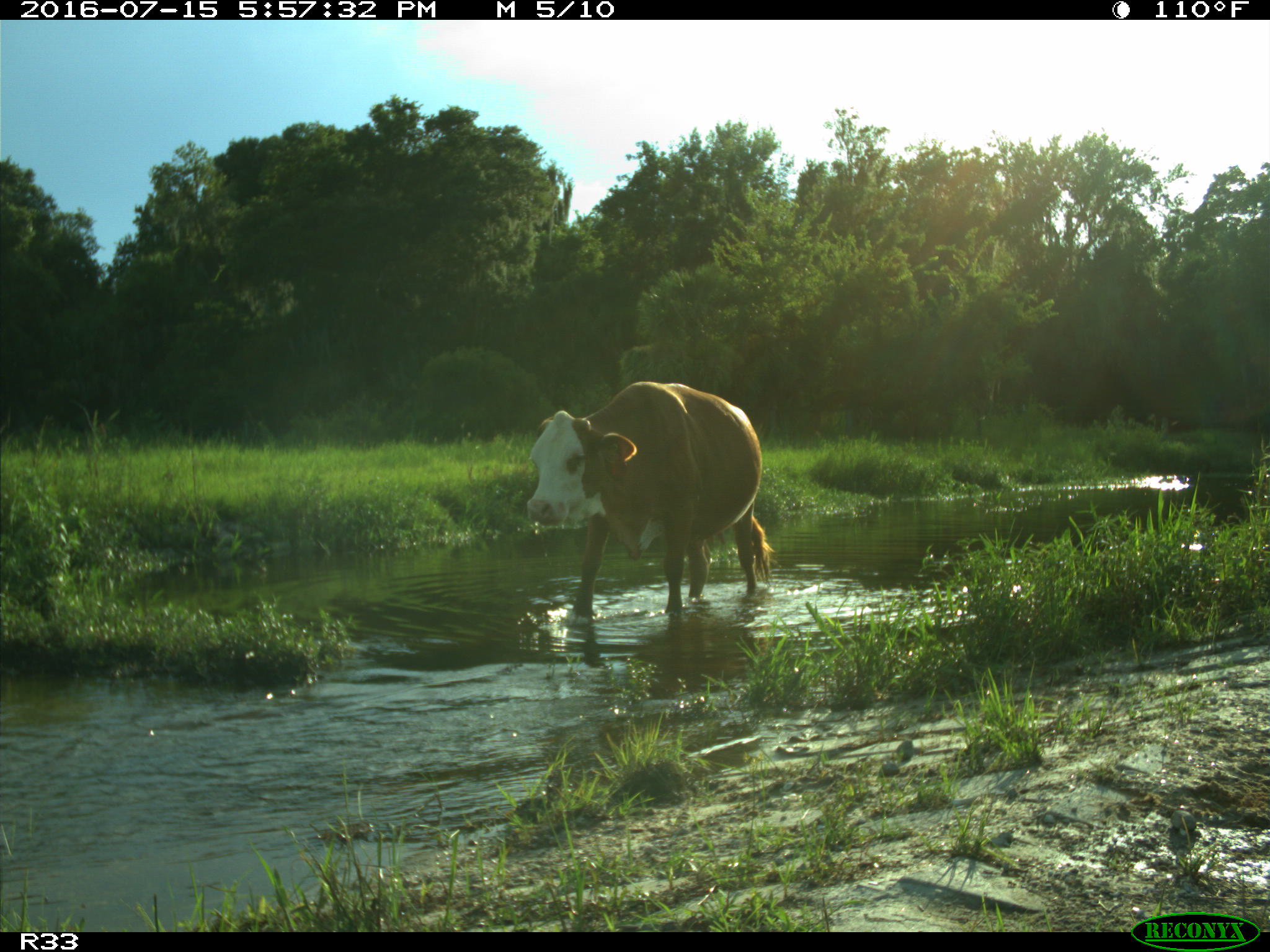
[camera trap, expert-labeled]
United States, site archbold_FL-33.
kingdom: Animalia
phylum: Chordata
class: Mammalia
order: Artiodactyla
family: Bovidae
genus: Bos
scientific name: Bos taurus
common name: domestic cow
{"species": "Bos taurus (domestic cow)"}